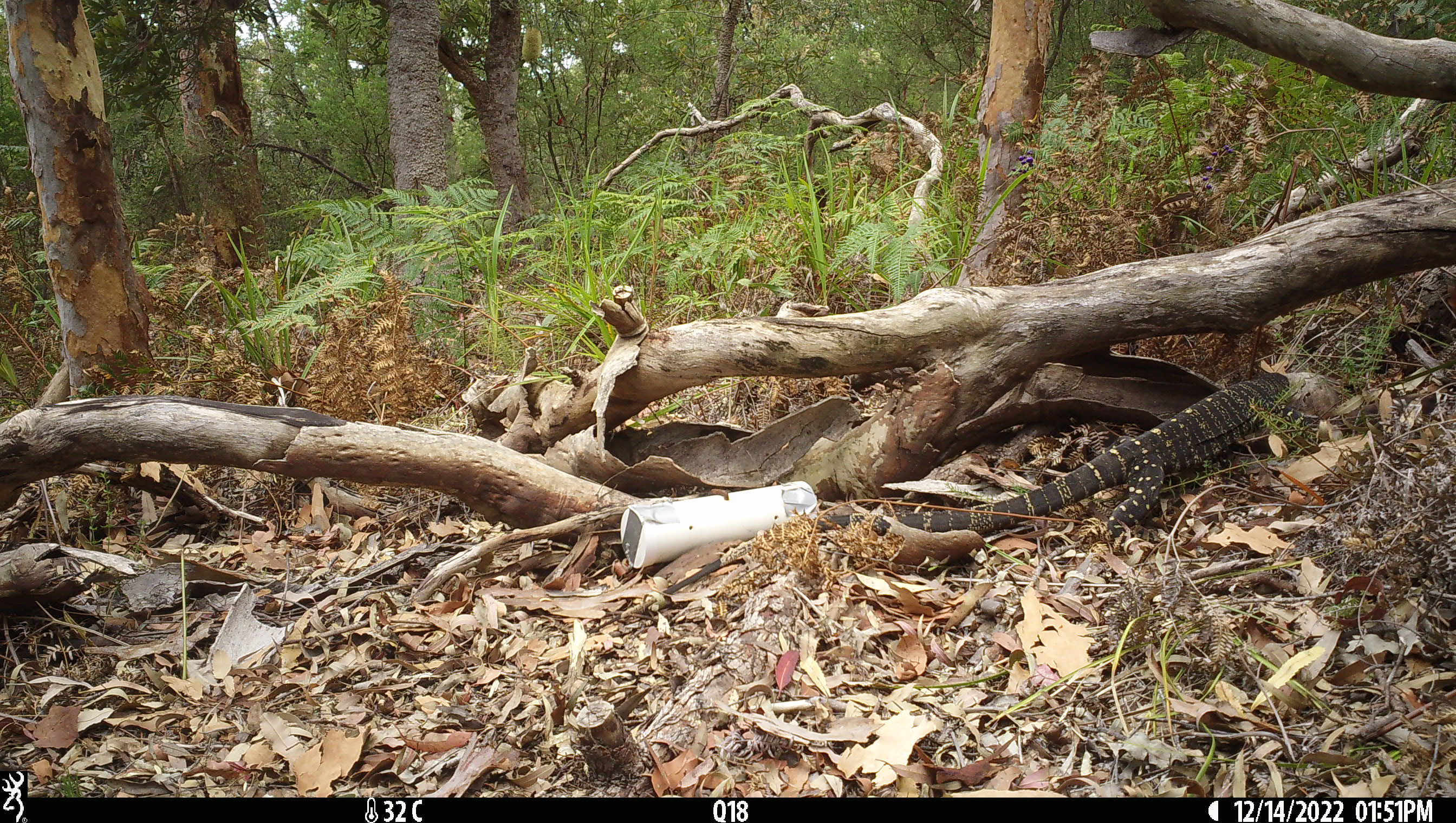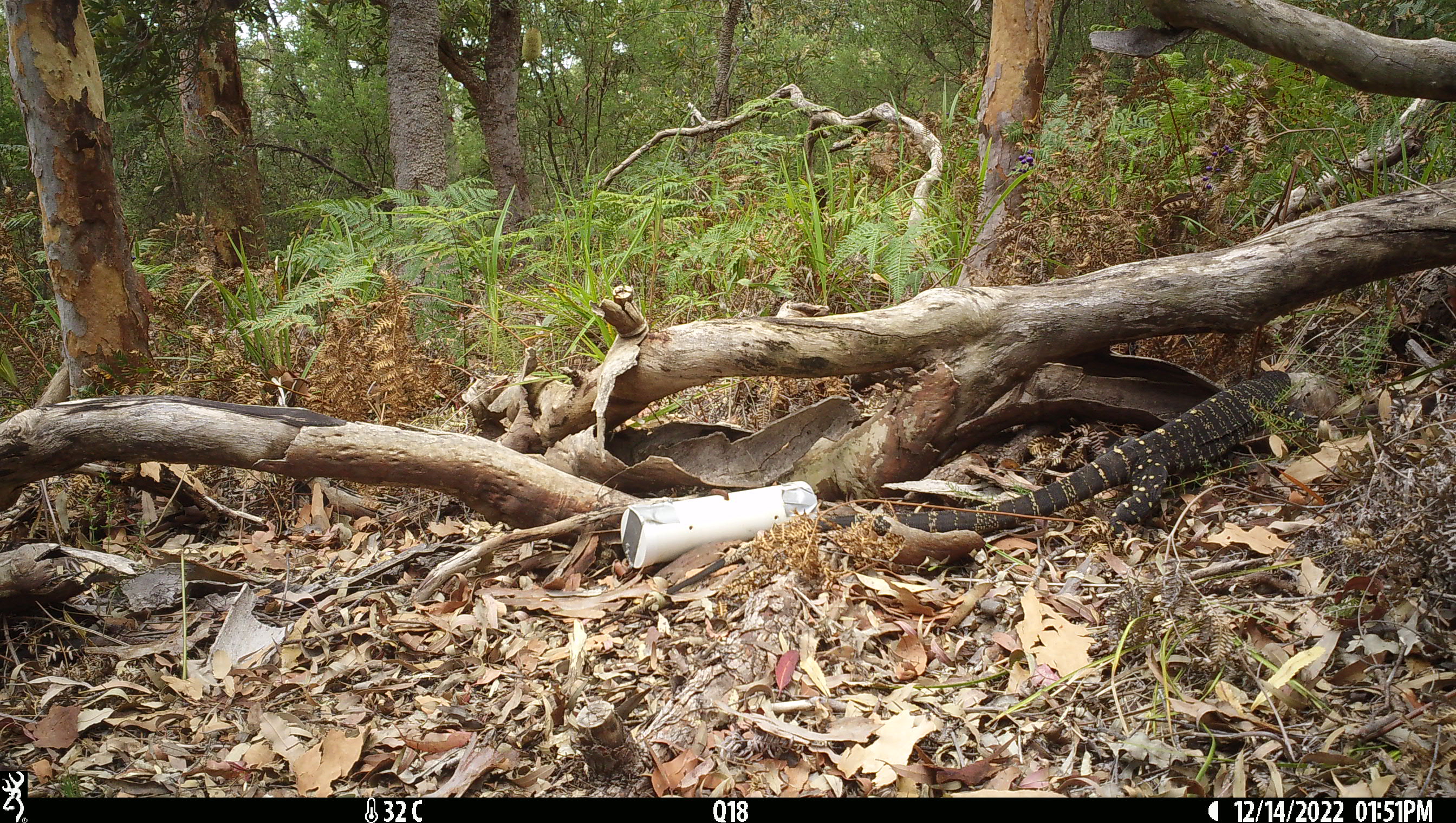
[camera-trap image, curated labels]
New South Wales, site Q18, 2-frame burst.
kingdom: Animalia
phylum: Chordata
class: Reptilia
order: Squamata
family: Varanidae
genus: Varanus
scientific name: Varanus varius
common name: lace monitor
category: goanna